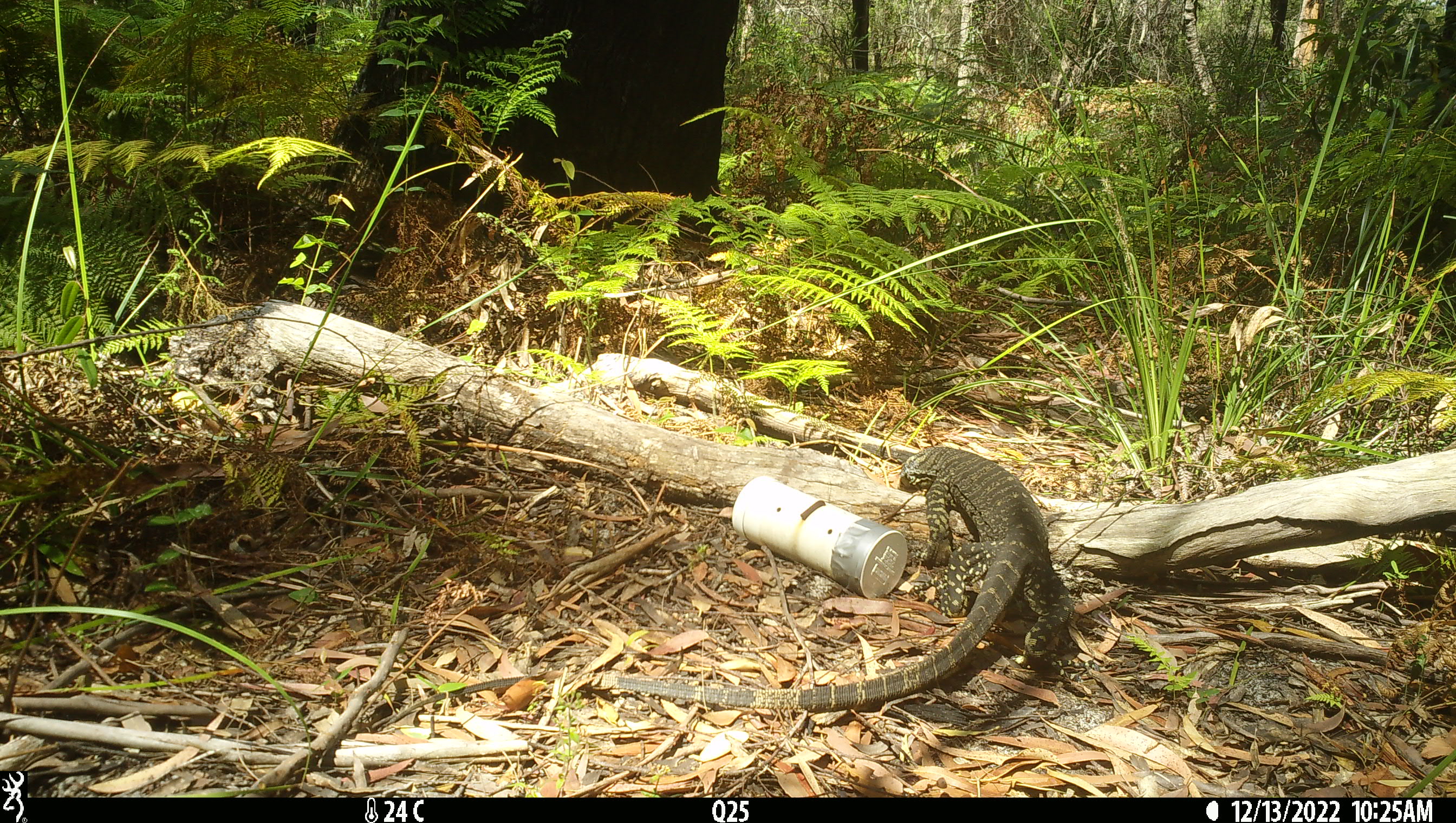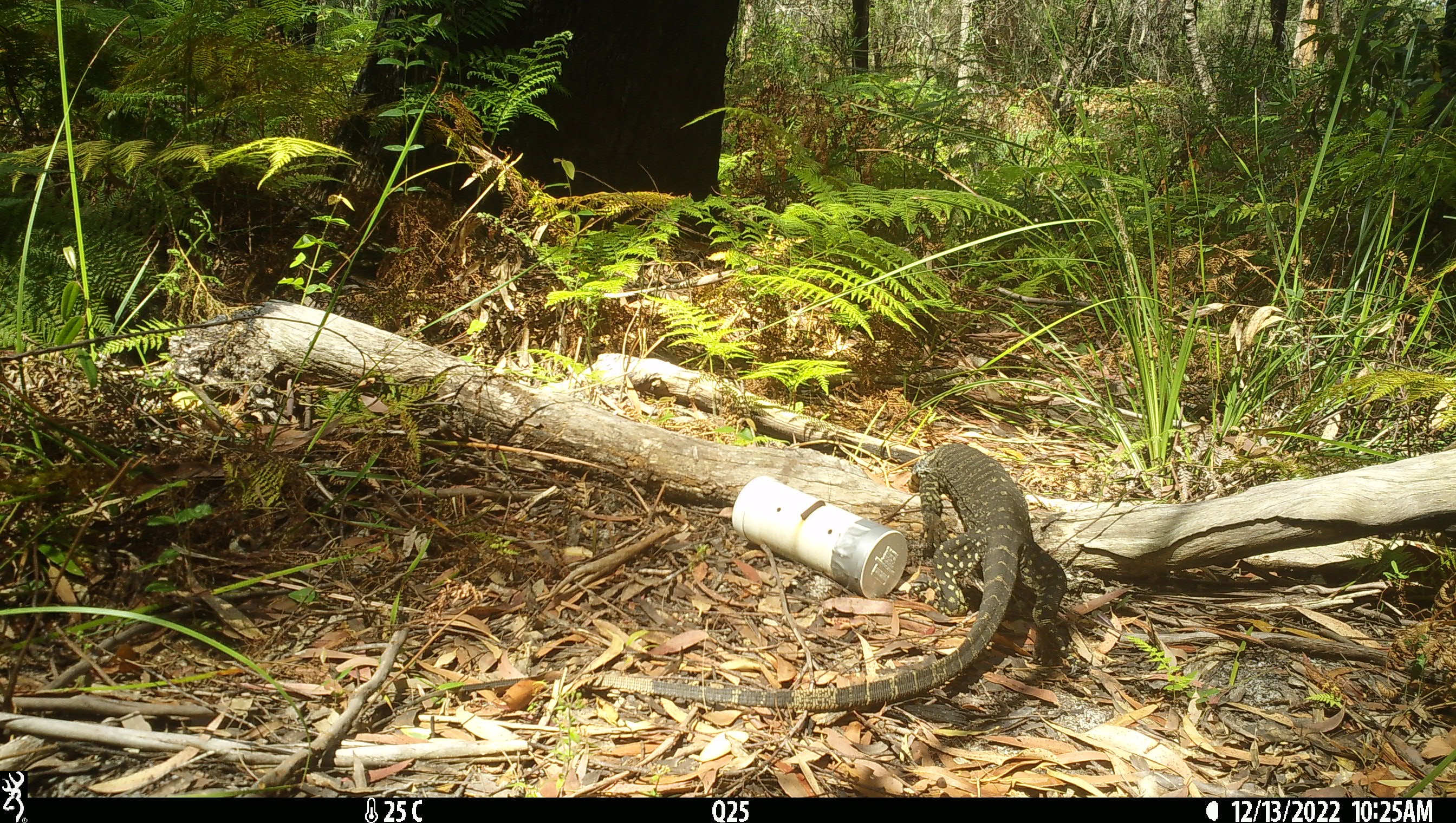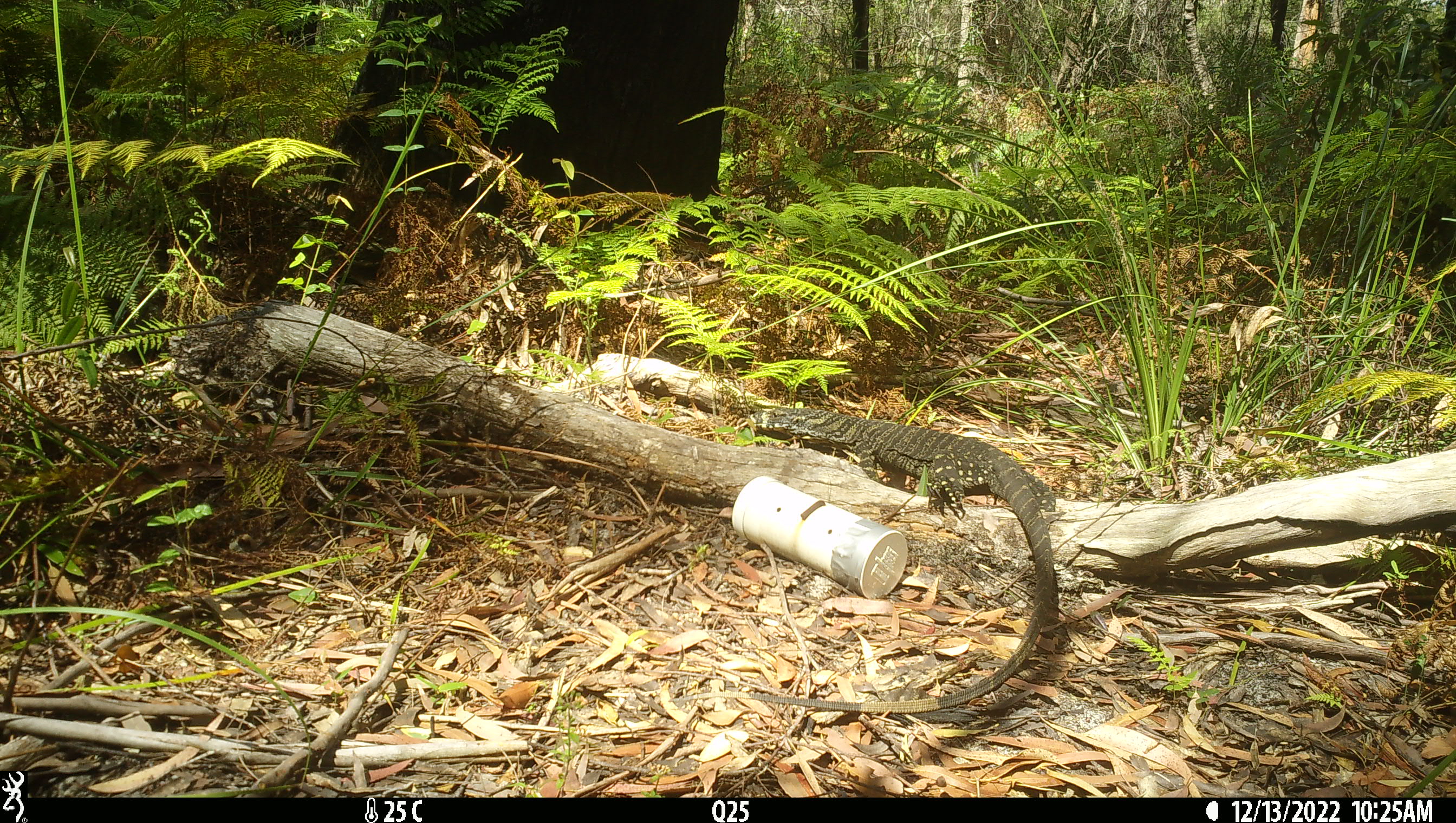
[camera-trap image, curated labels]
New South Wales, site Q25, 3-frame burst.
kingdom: Animalia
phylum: Chordata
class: Reptilia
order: Squamata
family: Varanidae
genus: Varanus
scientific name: Varanus varius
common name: lace monitor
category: goanna